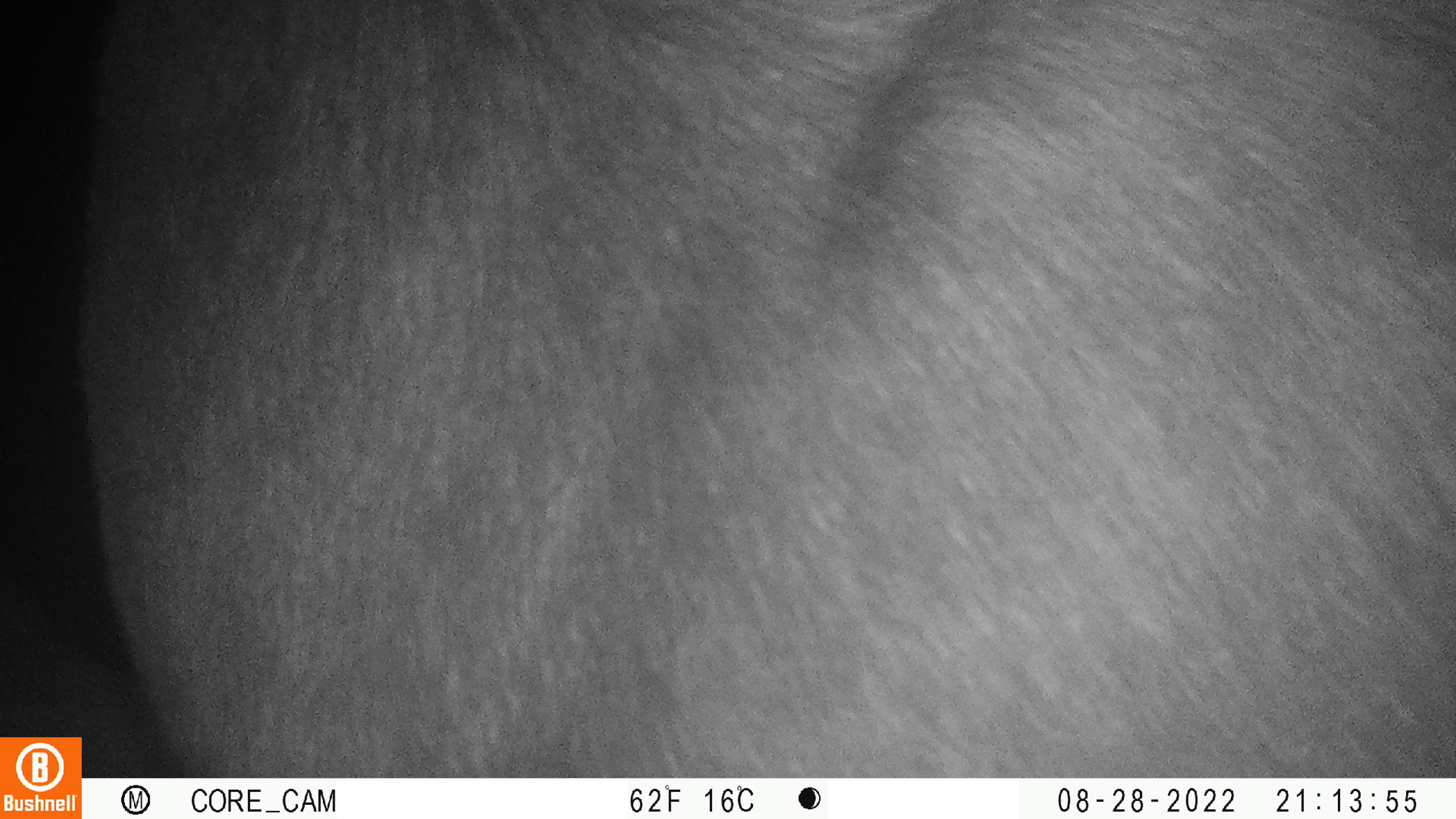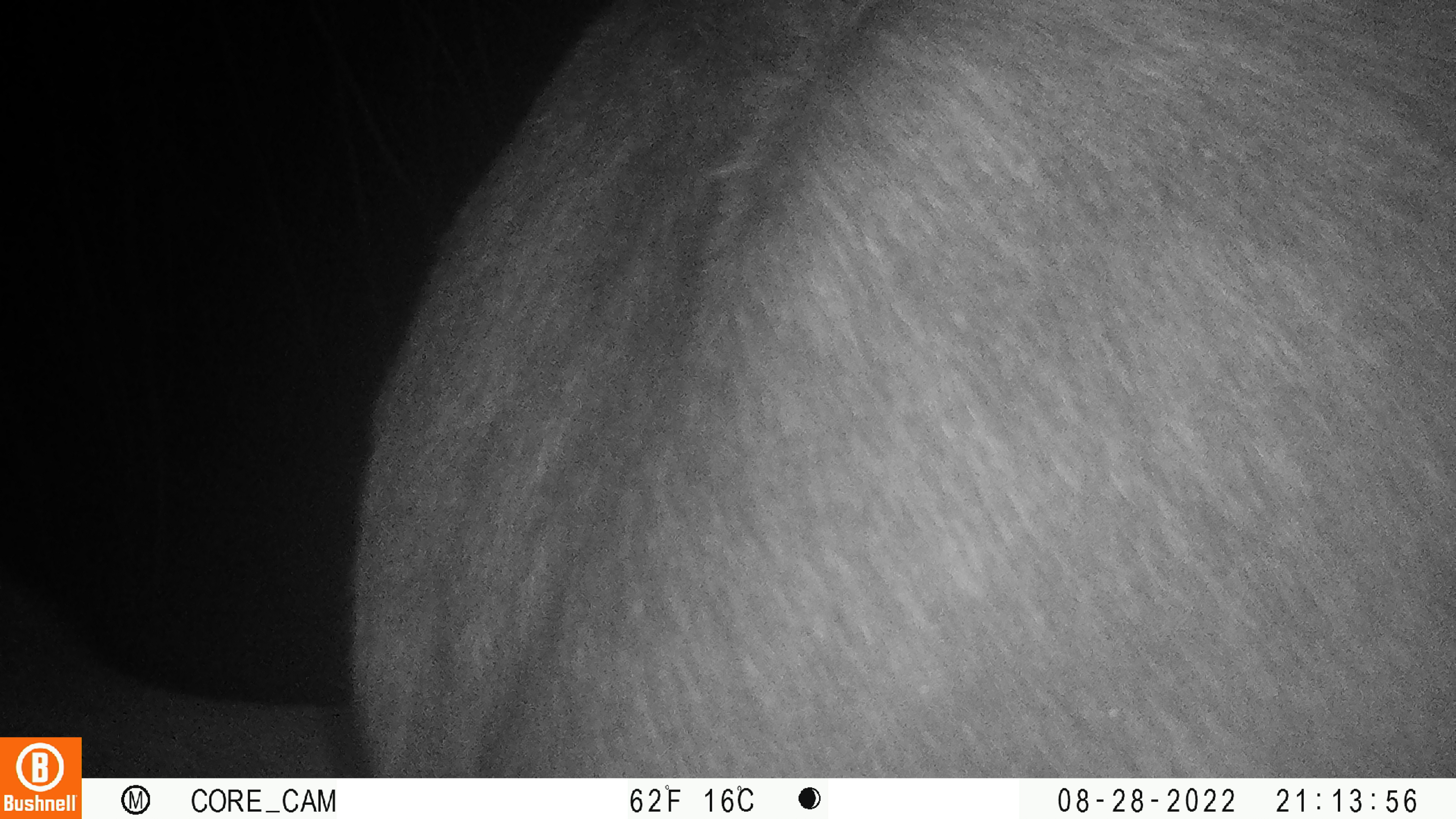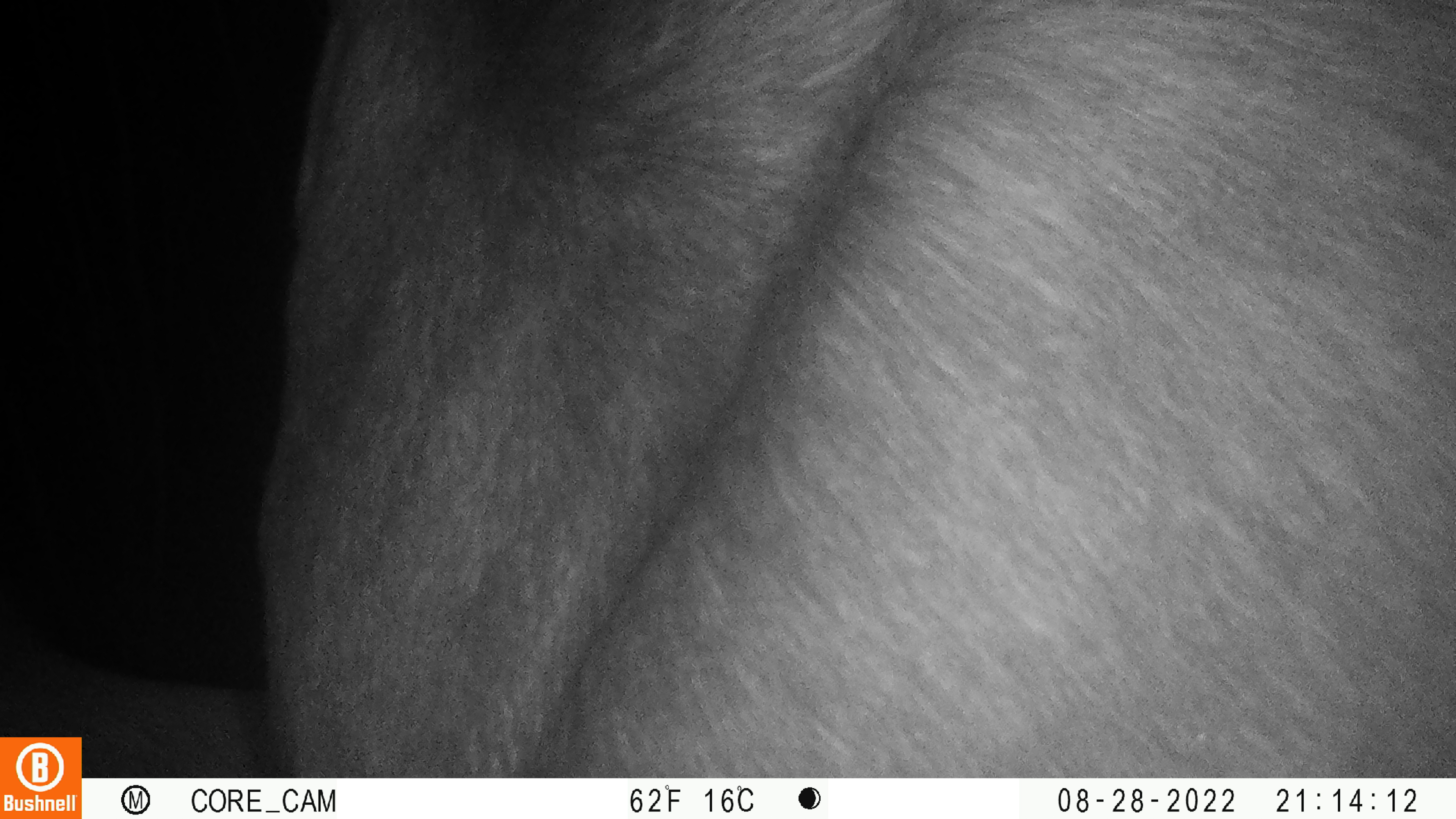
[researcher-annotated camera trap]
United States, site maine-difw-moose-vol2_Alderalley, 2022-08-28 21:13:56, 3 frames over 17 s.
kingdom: Animalia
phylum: Chordata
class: Mammalia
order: Artiodactyla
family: Cervidae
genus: Alces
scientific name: Alces alces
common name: moose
Moose (Alces alces).